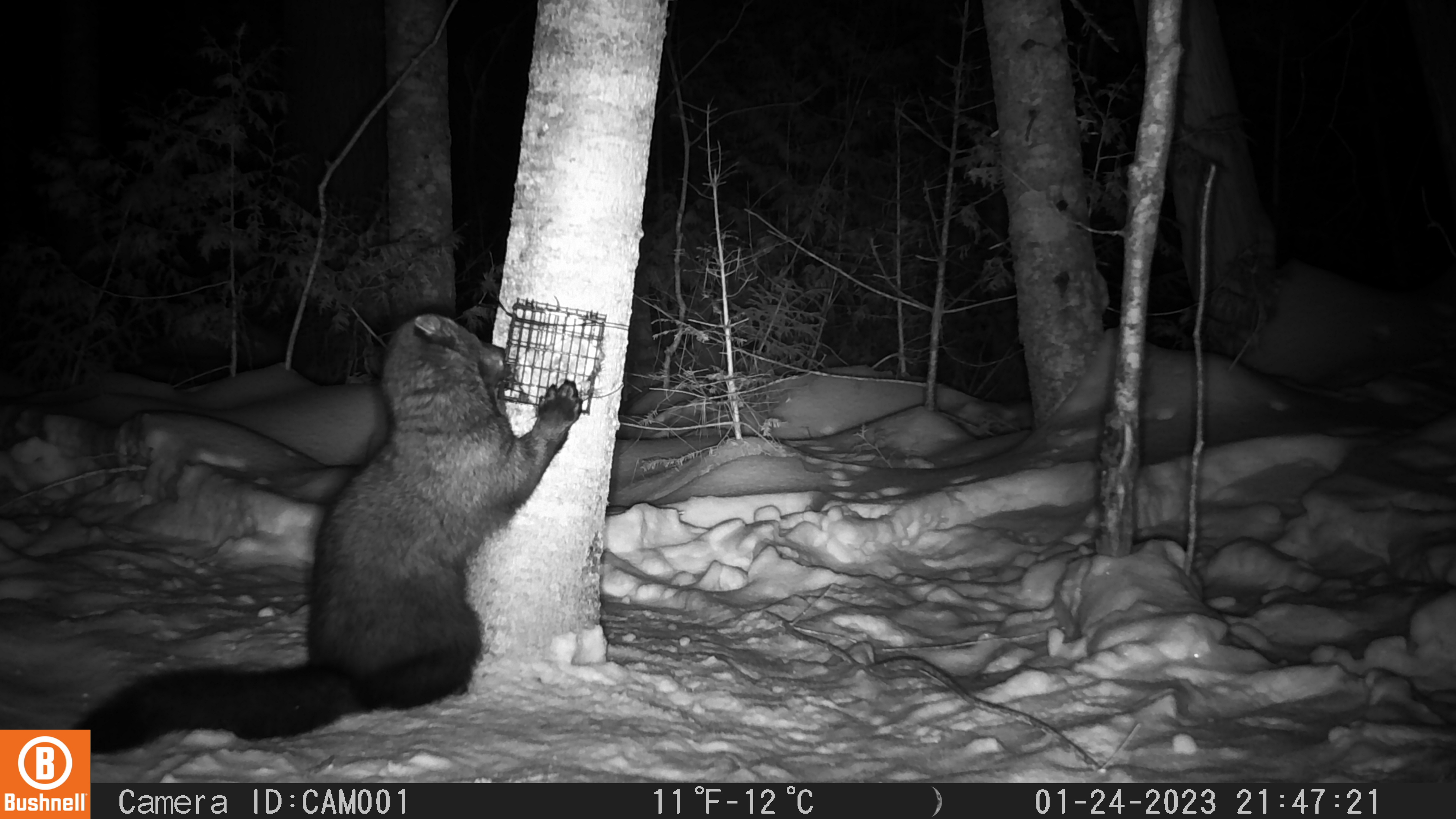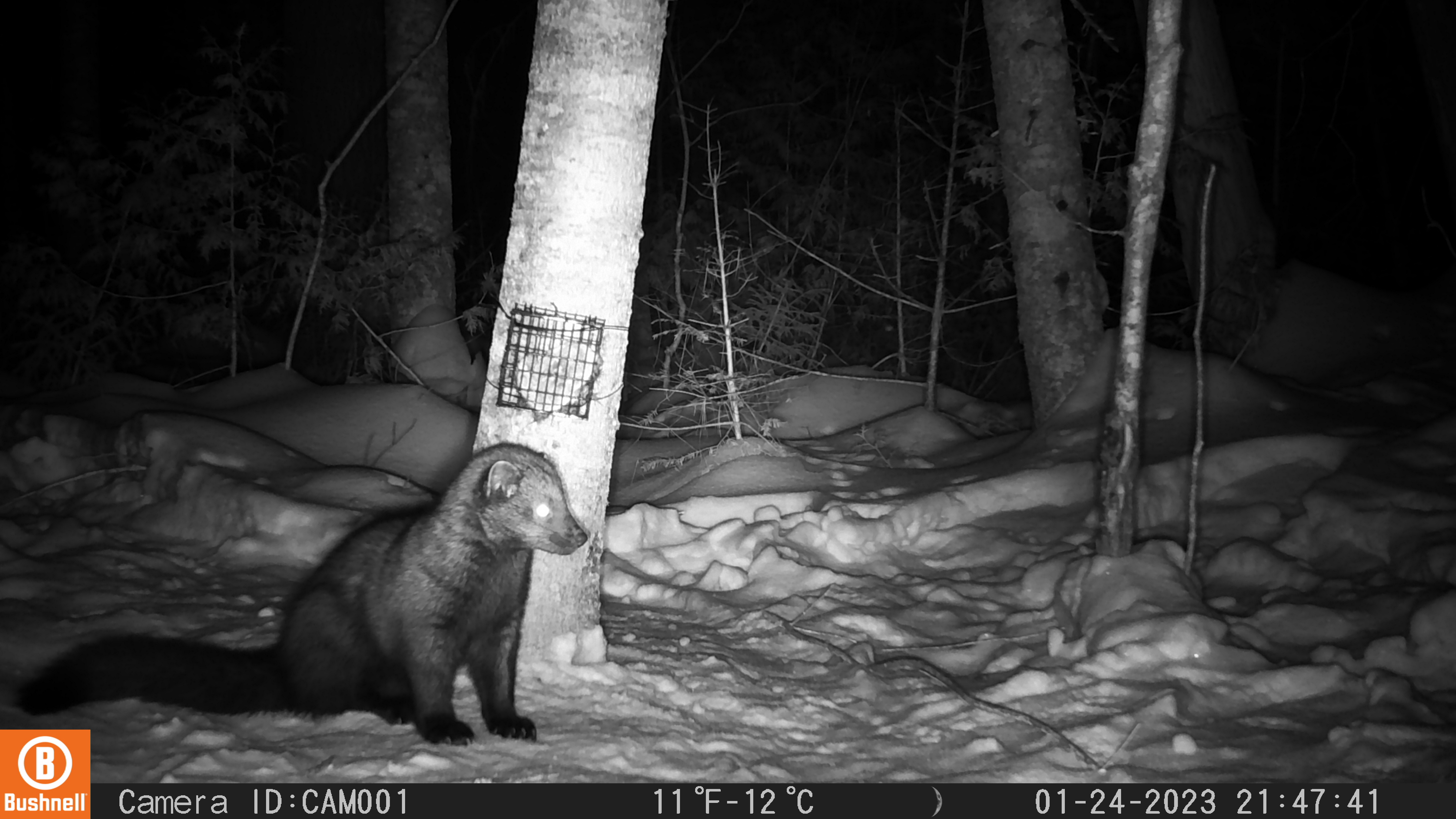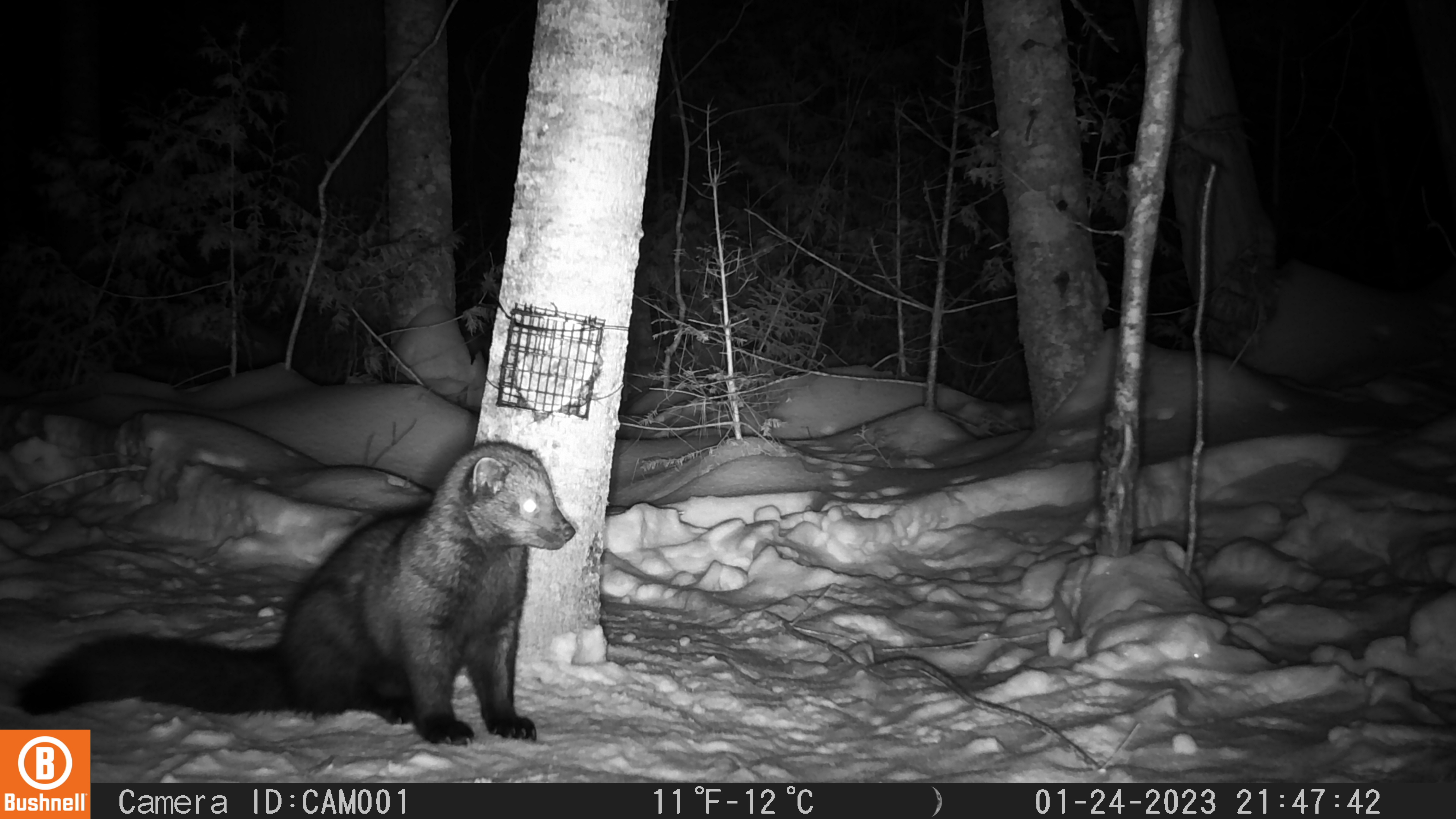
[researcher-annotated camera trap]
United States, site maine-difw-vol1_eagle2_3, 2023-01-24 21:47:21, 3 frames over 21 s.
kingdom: Animalia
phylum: Chordata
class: Mammalia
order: Carnivora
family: Mustelidae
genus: Pekania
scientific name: Pekania pennanti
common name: fisher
Fisher (Pekania pennanti).